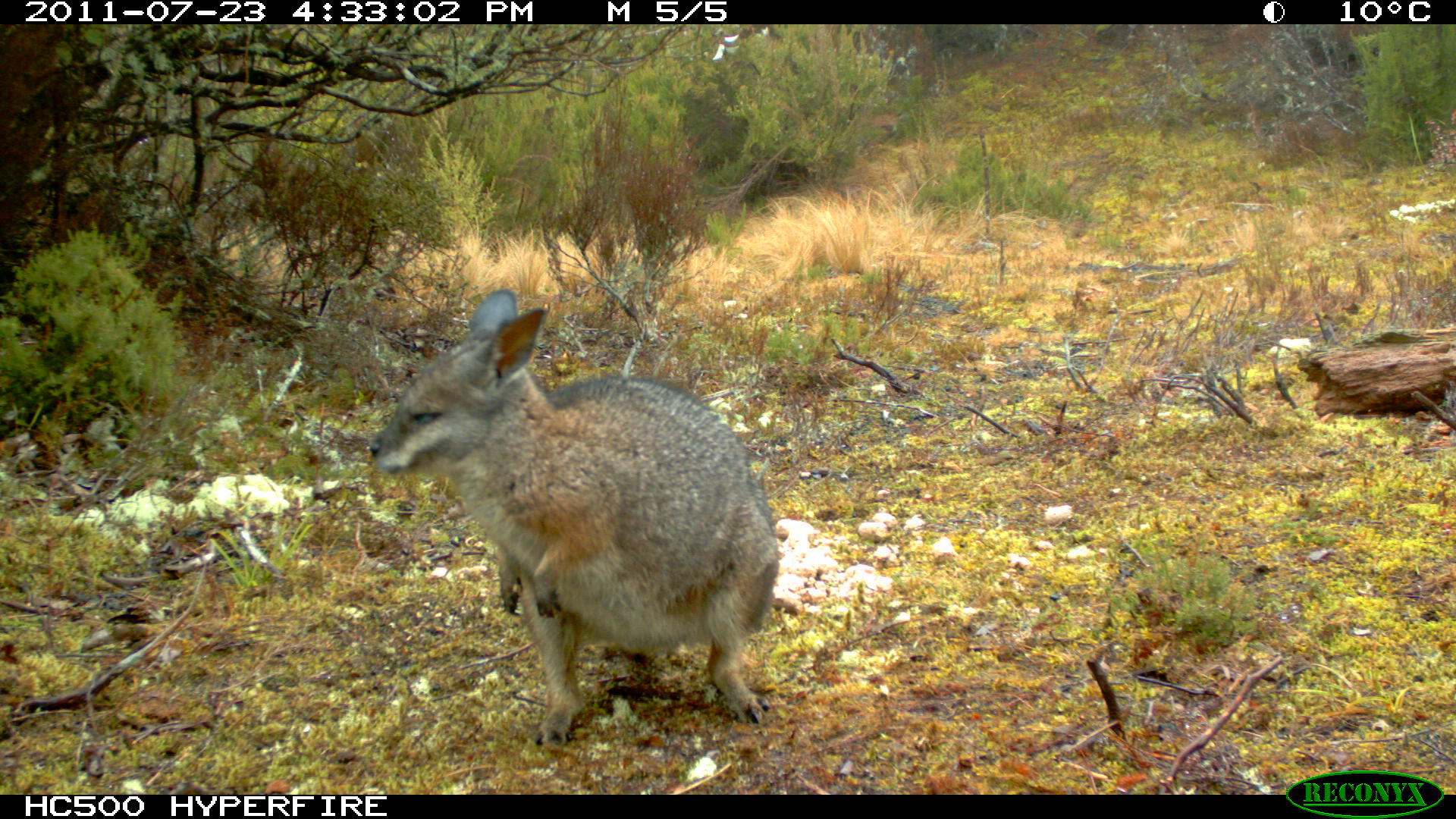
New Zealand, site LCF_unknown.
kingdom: Animalia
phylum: Chordata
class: Mammalia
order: Diprotodontia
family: Macropodidae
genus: Notamacropus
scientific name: Notamacropus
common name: wallaby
Wallaby (Notamacropus).